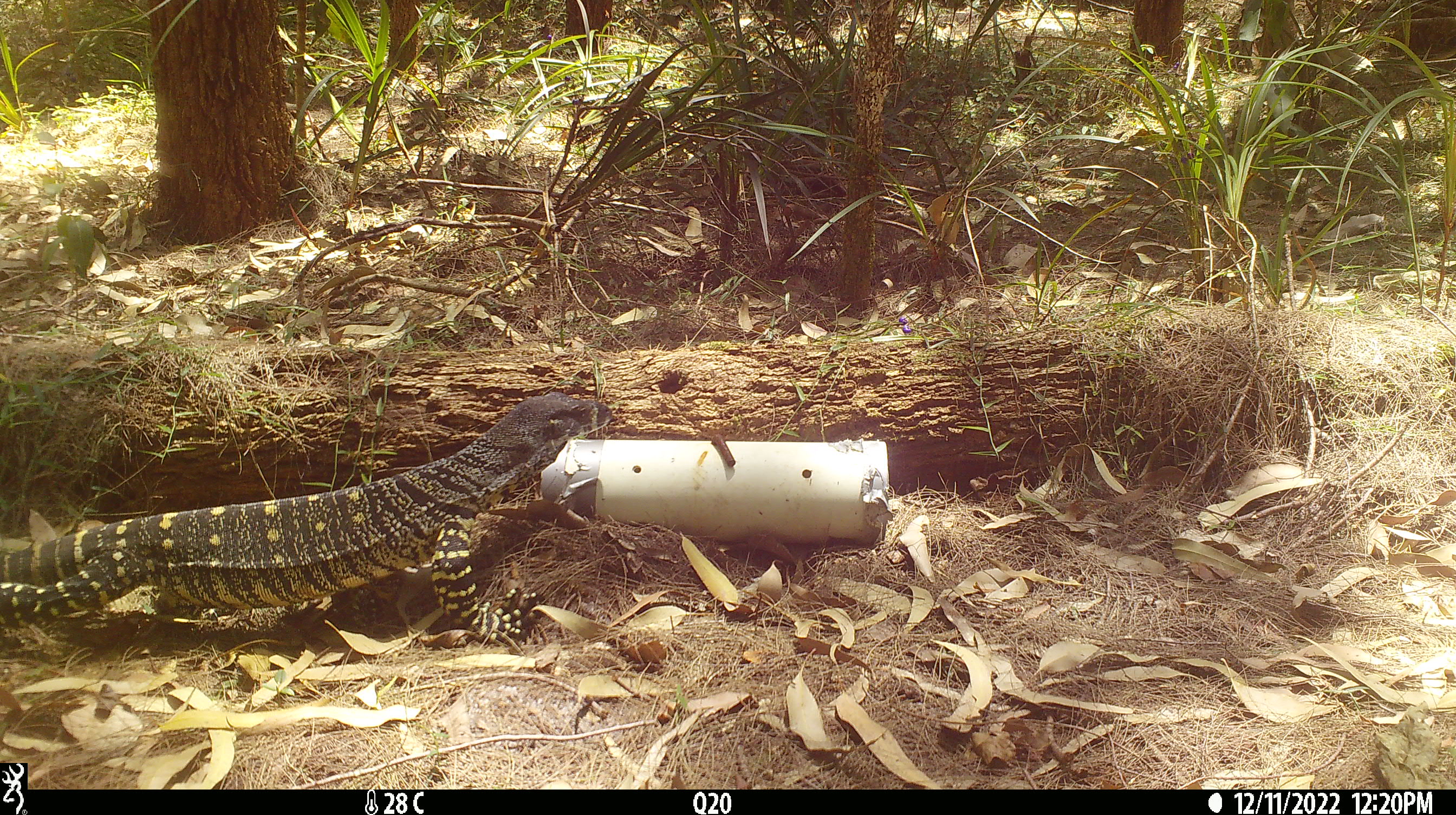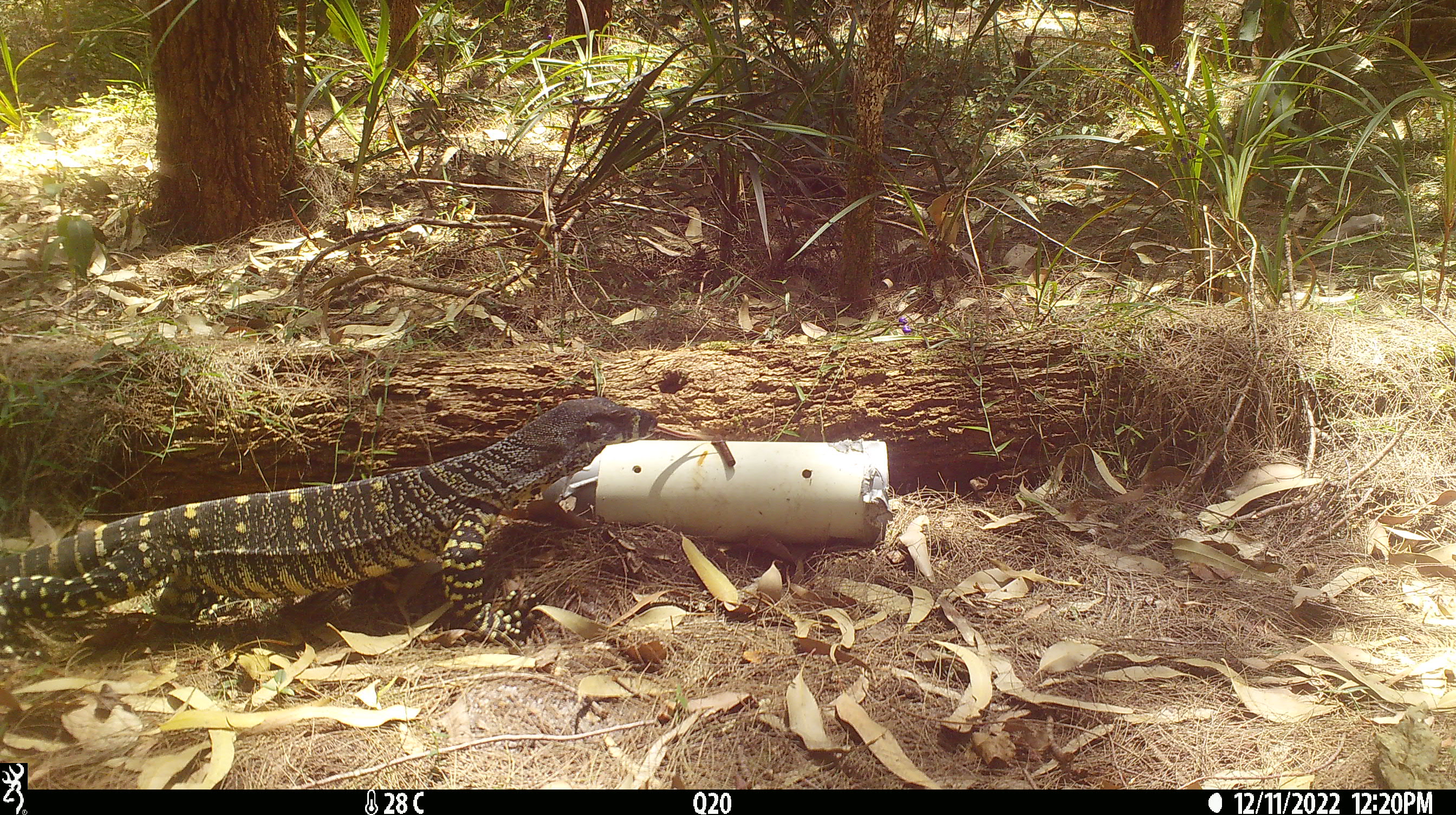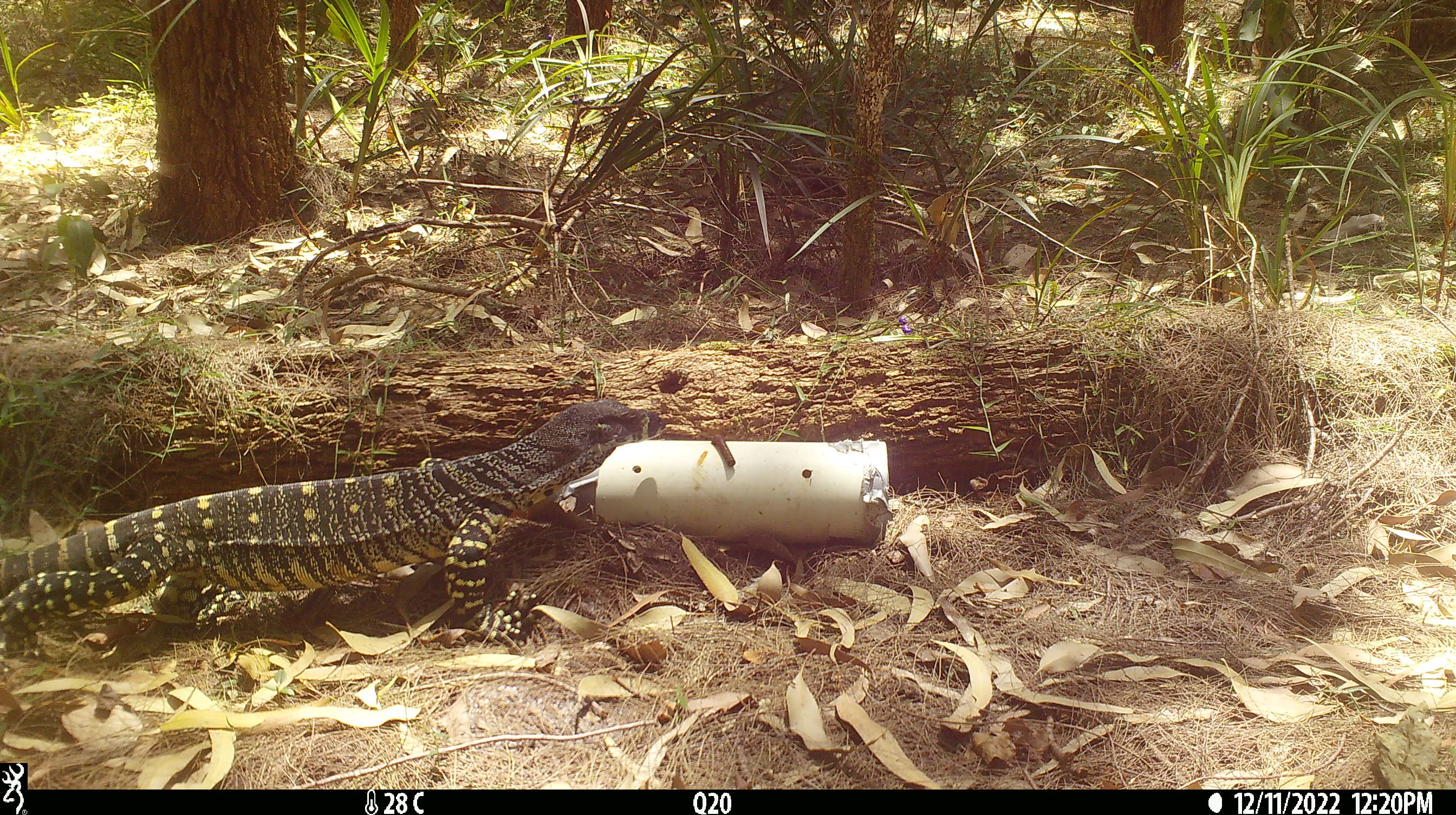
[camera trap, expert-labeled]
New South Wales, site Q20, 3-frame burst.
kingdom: Animalia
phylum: Chordata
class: Reptilia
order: Squamata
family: Varanidae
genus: Varanus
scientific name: Varanus varius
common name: lace monitor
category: goanna